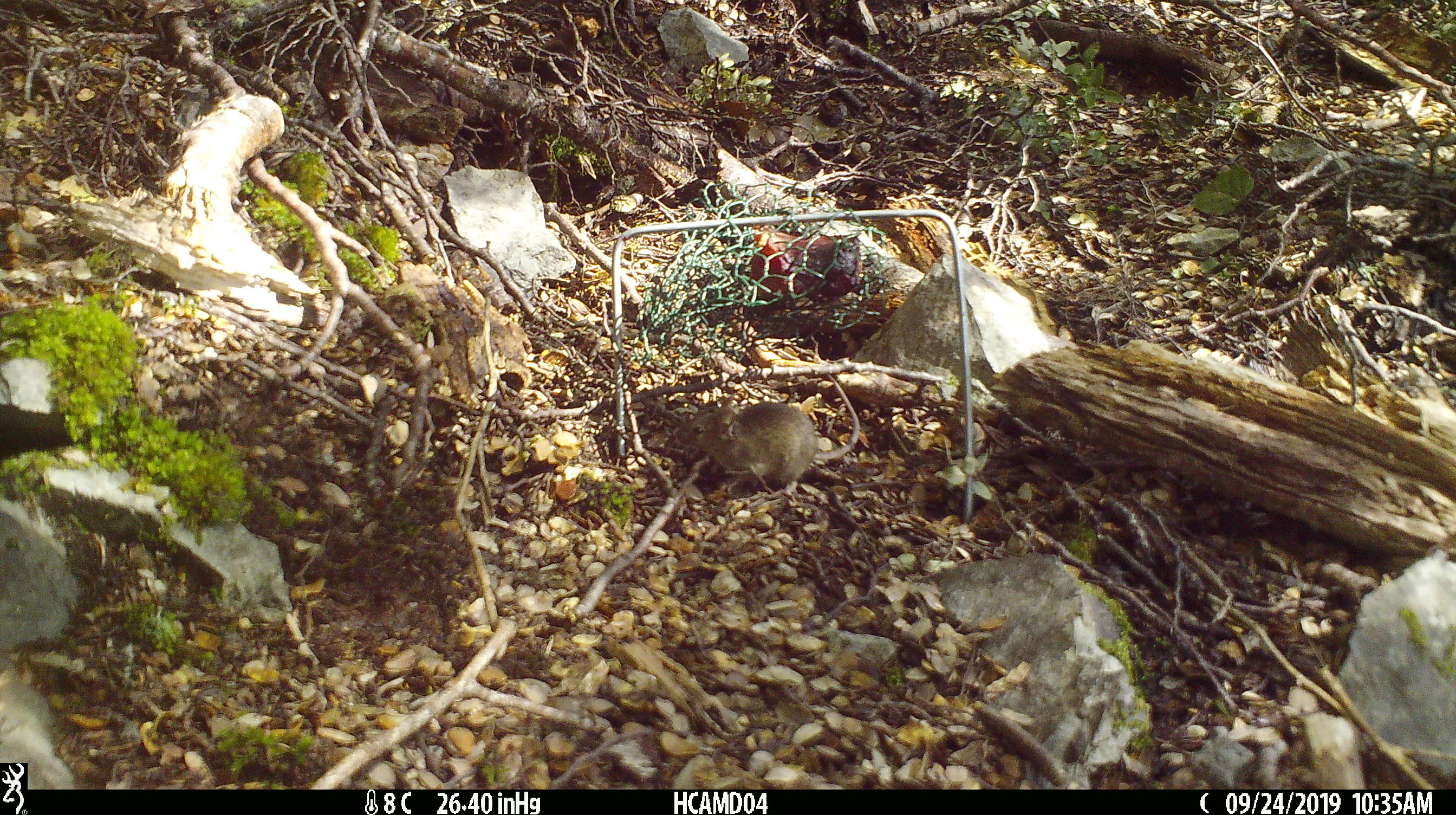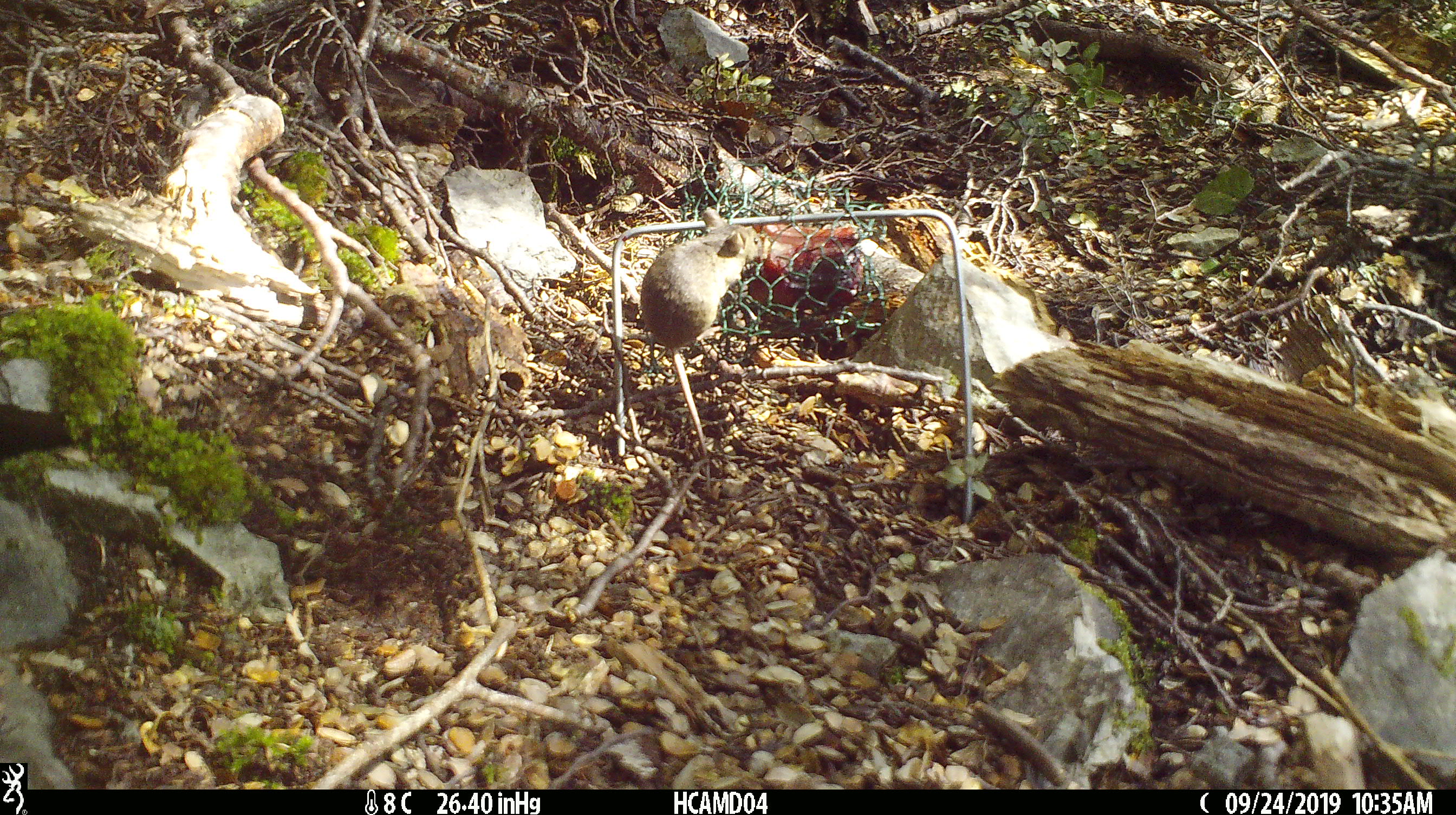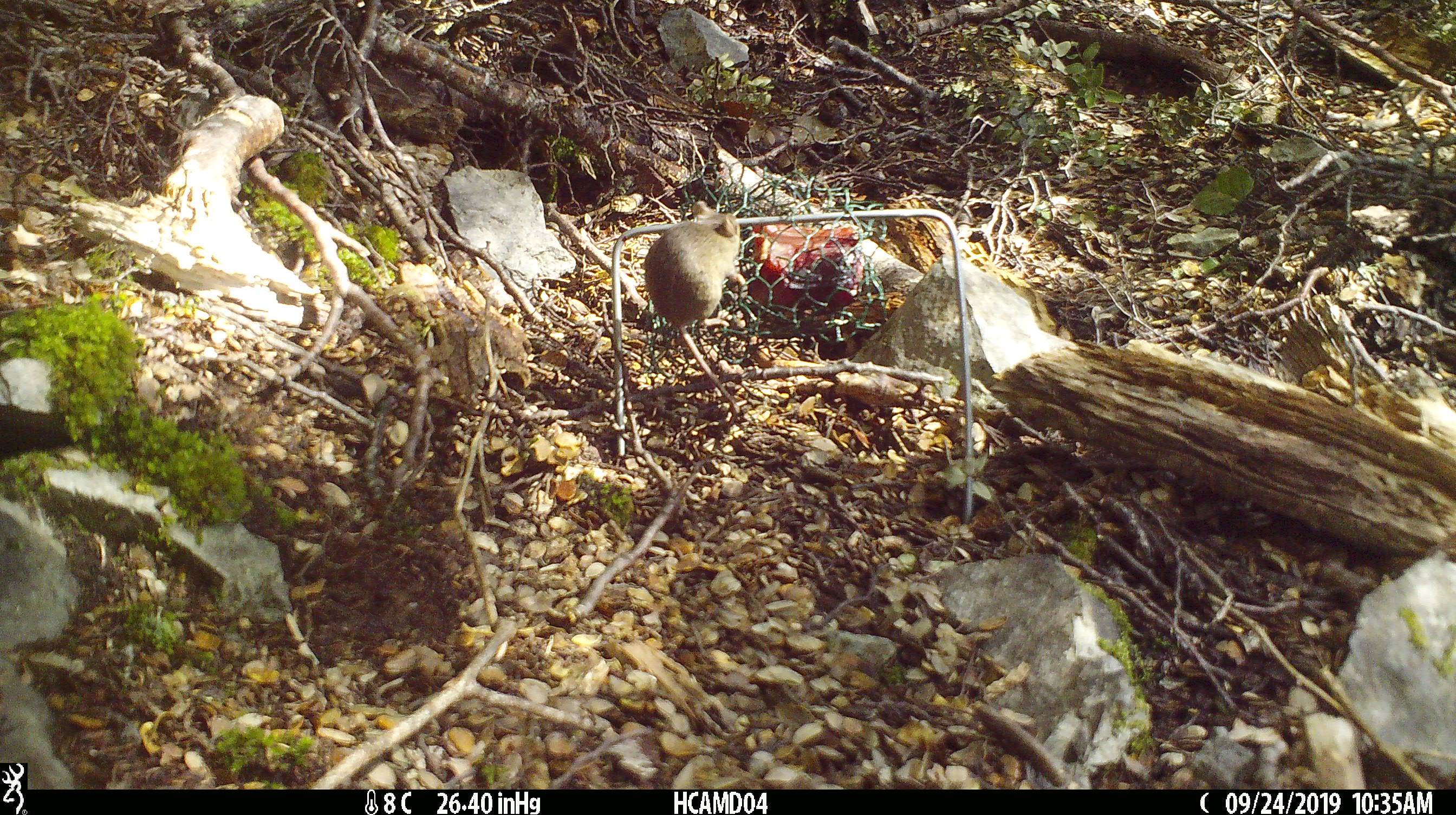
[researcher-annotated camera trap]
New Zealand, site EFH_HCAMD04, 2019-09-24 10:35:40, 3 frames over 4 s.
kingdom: Animalia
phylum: Chordata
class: Mammalia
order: Rodentia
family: Muridae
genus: Mus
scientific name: Mus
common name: mouse